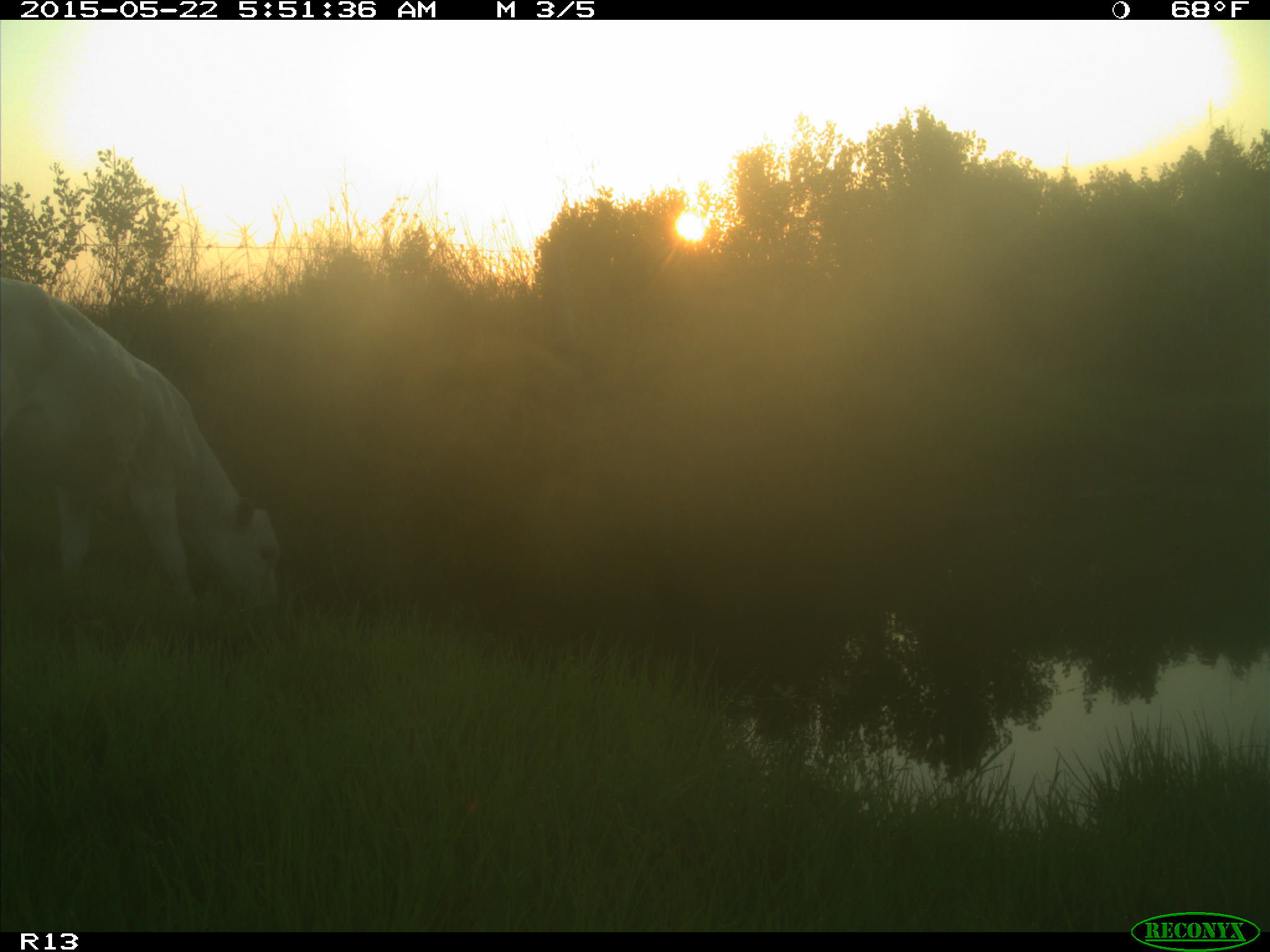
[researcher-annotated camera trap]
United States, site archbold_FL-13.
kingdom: Animalia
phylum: Chordata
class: Mammalia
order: Artiodactyla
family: Bovidae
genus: Bos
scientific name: Bos taurus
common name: domestic cow